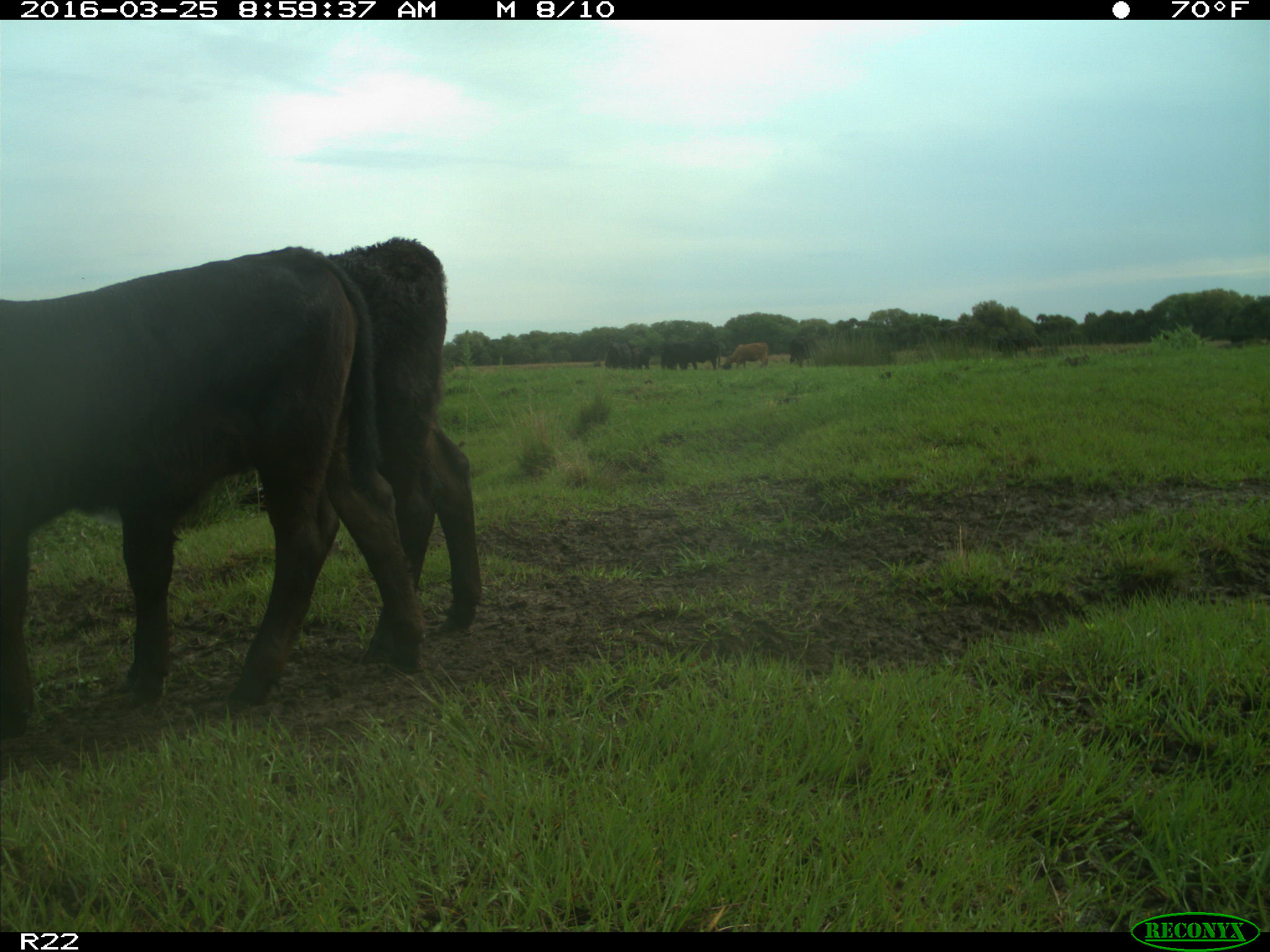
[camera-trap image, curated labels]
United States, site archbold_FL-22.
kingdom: Animalia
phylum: Chordata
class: Mammalia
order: Artiodactyla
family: Bovidae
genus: Bos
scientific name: Bos taurus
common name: domestic cow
Bos taurus (domestic cow).